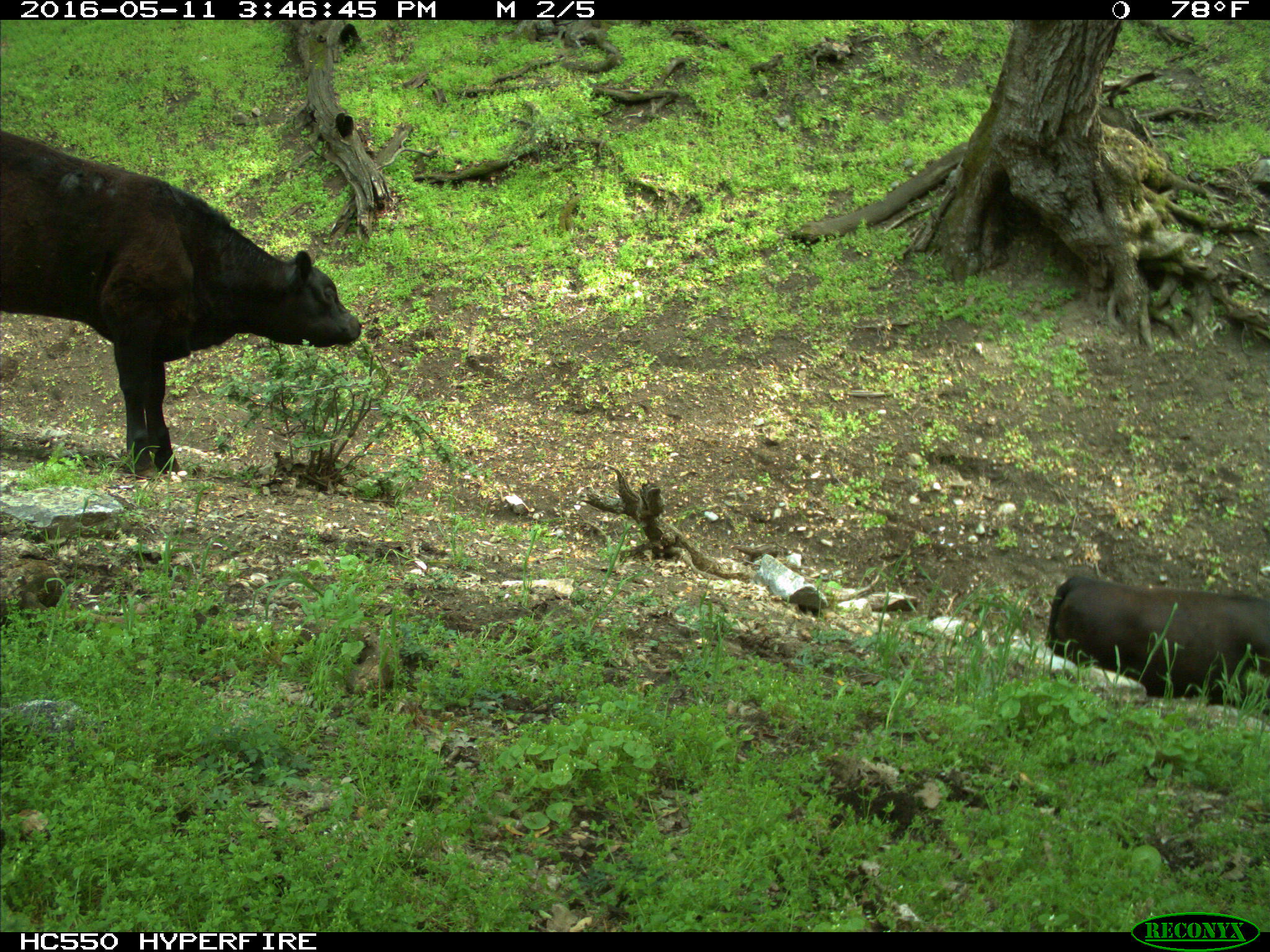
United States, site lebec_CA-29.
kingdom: Animalia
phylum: Chordata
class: Mammalia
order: Artiodactyla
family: Bovidae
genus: Bos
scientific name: Bos taurus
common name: domestic cow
Bos taurus (domestic cow).